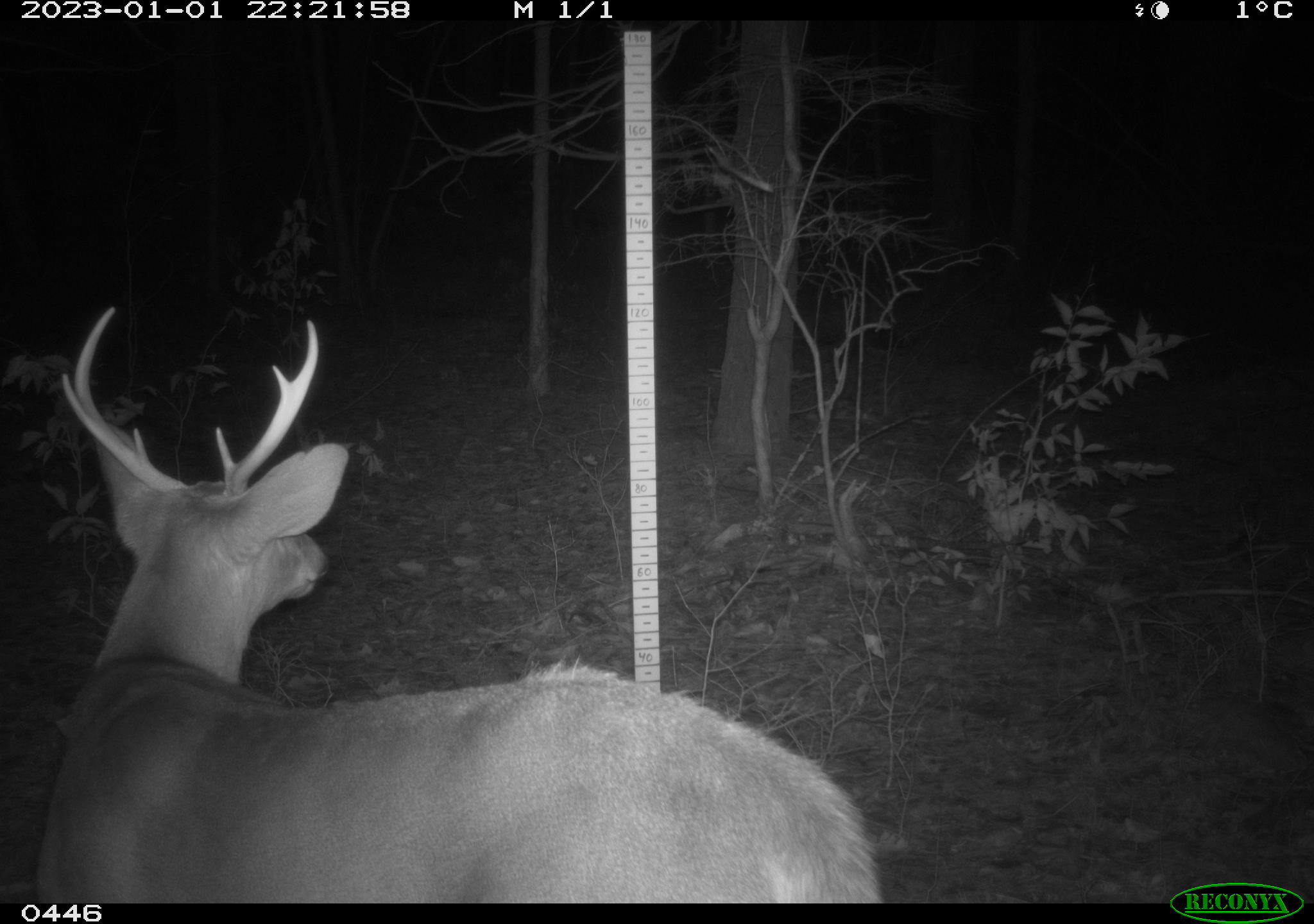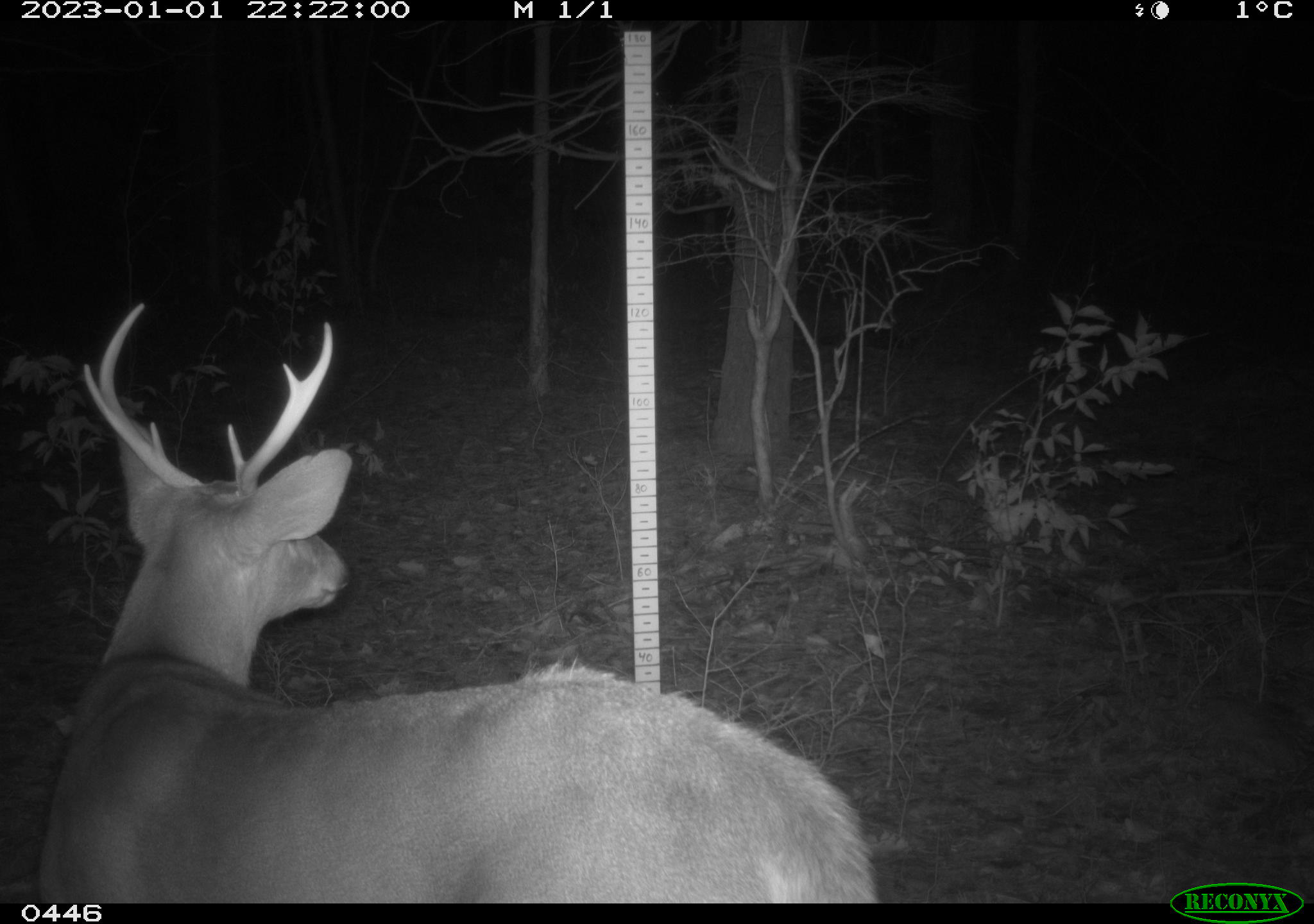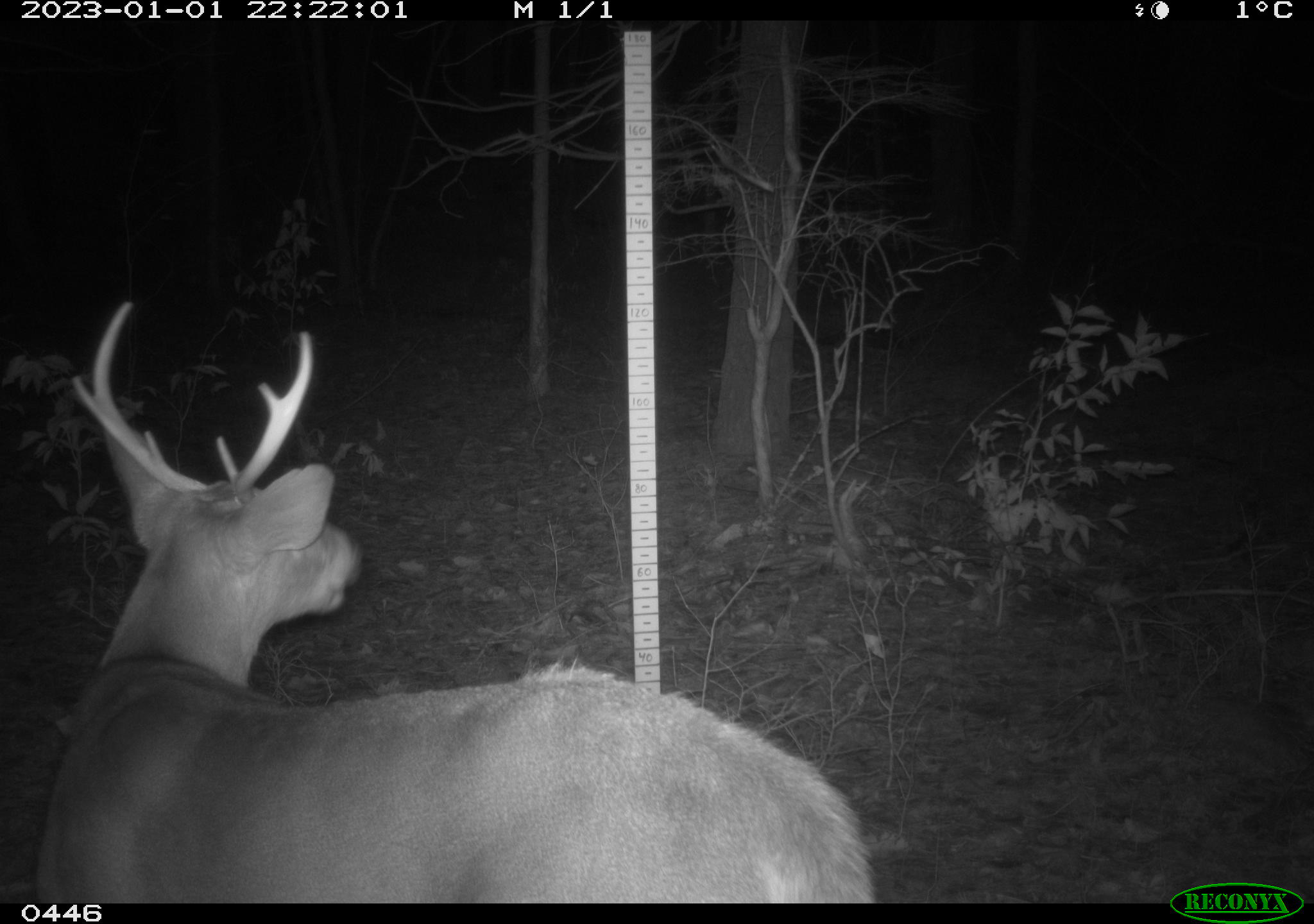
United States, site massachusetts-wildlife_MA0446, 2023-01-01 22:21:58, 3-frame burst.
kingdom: Animalia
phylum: Chordata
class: Mammalia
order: Artiodactyla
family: Cervidae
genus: Odocoileus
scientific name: Odocoileus virginianus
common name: white-tailed deer